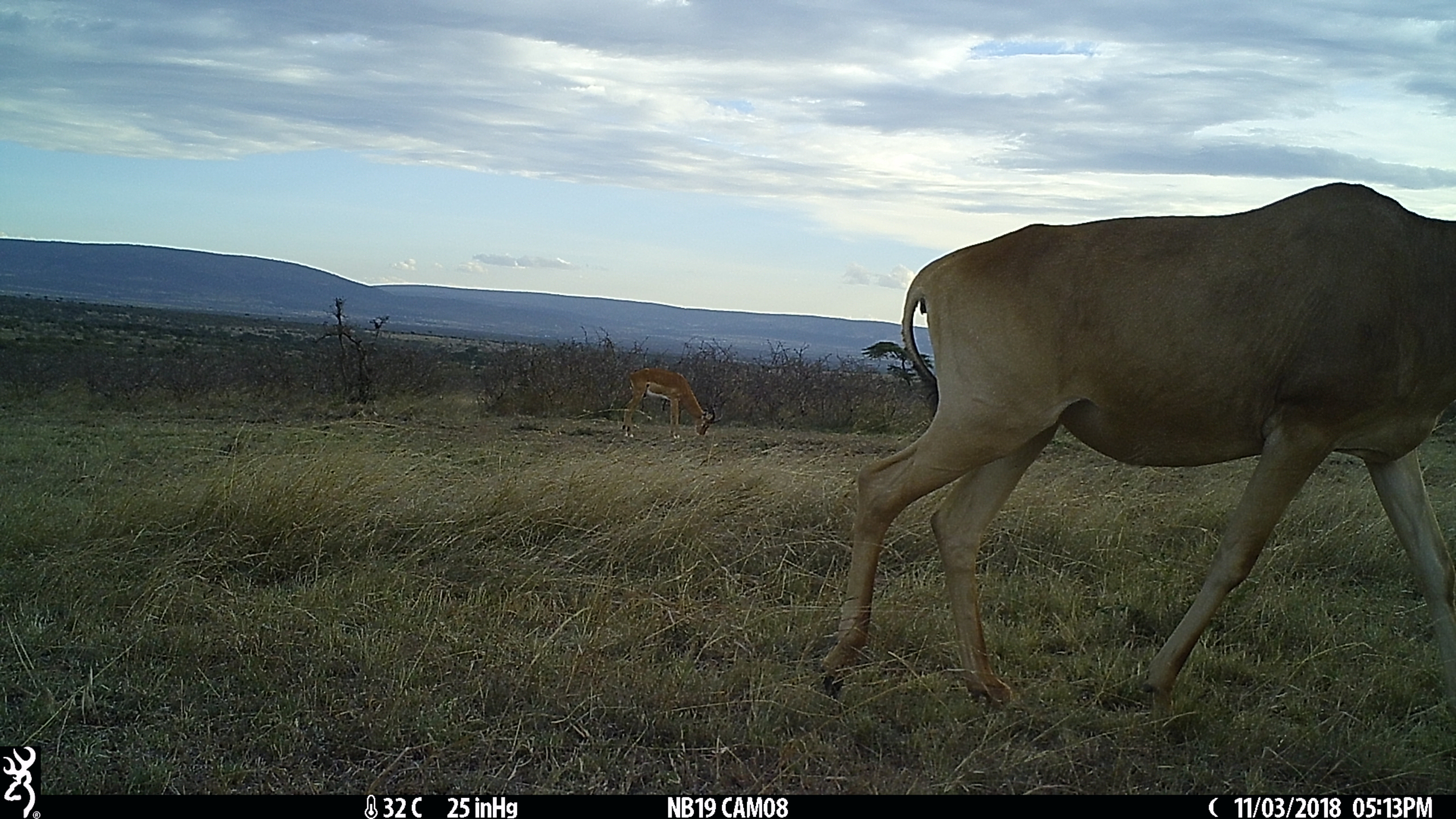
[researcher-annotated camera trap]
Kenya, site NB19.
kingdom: Animalia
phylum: Chordata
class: Mammalia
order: Artiodactyla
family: Bovidae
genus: Alcelaphus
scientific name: Alcelaphus buselaphus cokii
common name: coke's hartebeest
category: hartebeest cokes